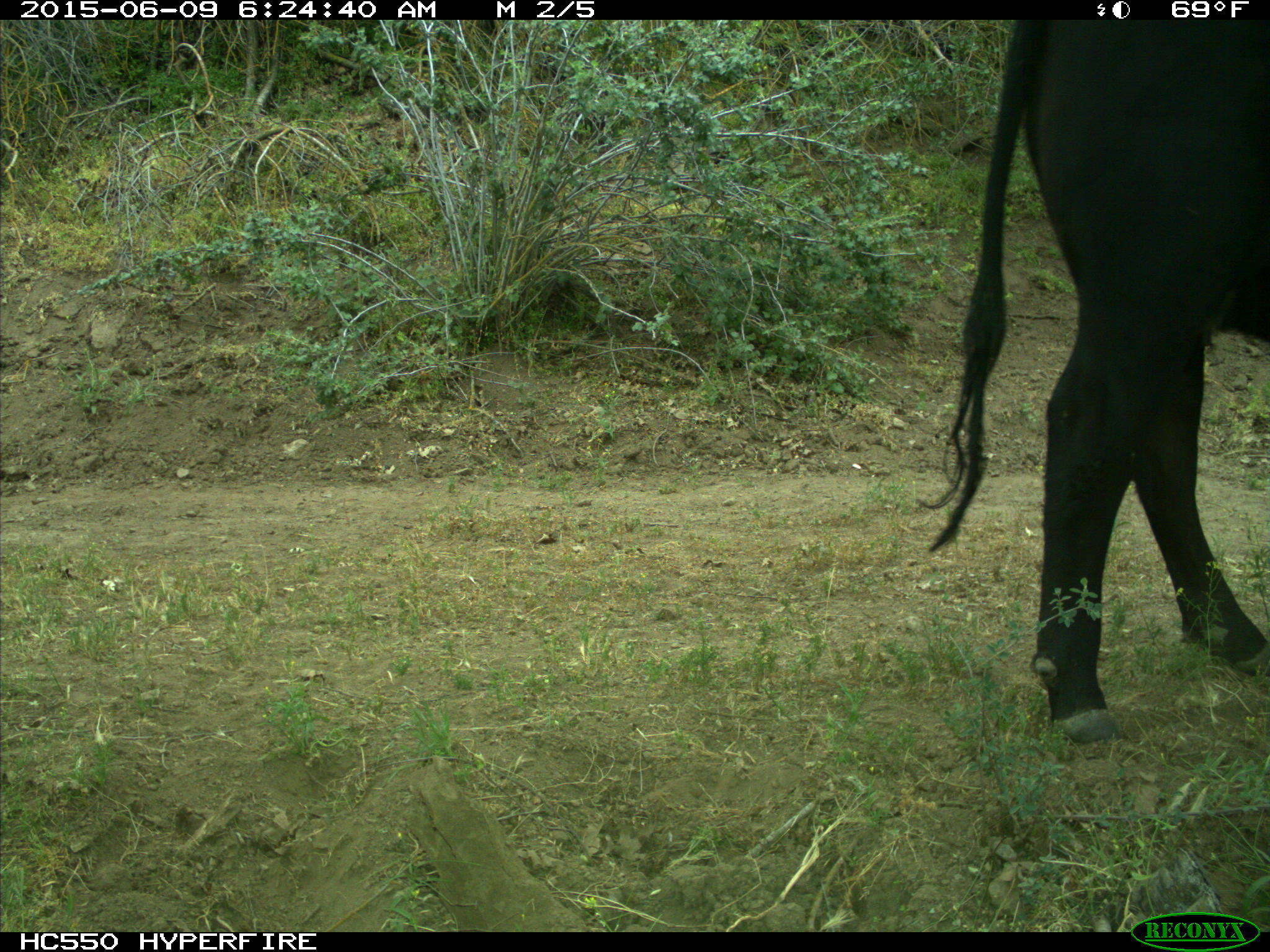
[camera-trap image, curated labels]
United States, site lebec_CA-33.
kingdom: Animalia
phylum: Chordata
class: Mammalia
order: Artiodactyla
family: Bovidae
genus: Bos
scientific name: Bos taurus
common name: domestic cow